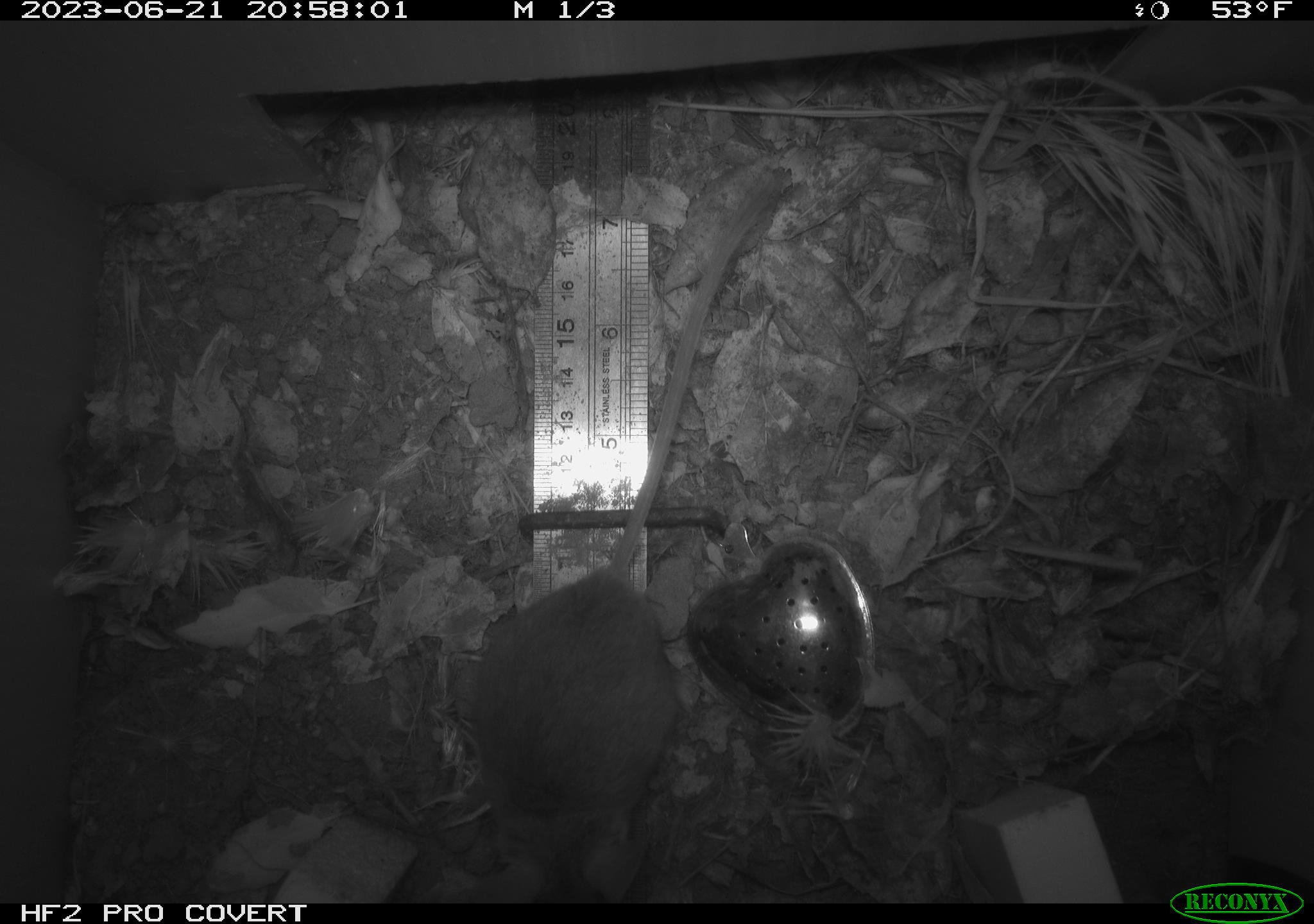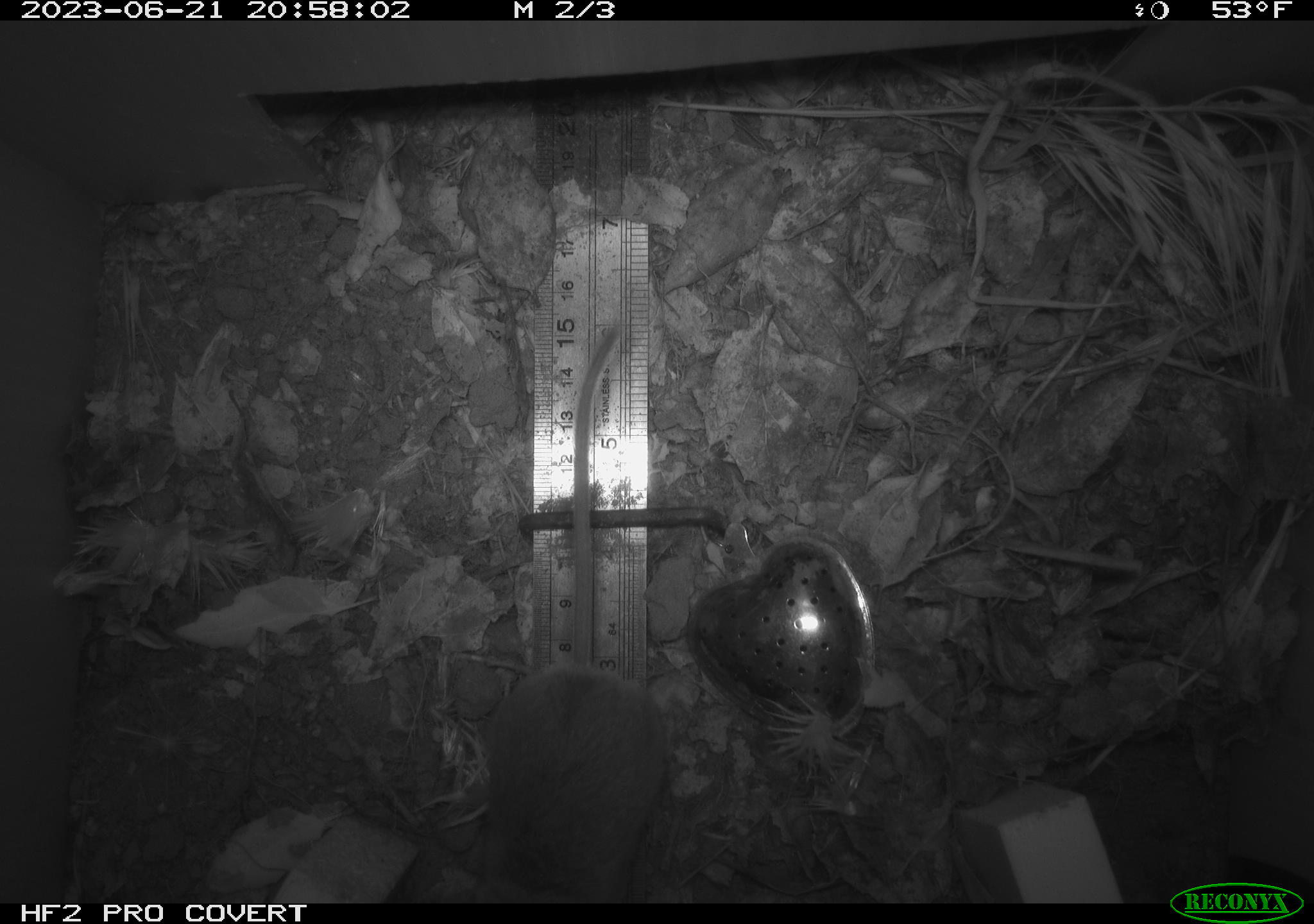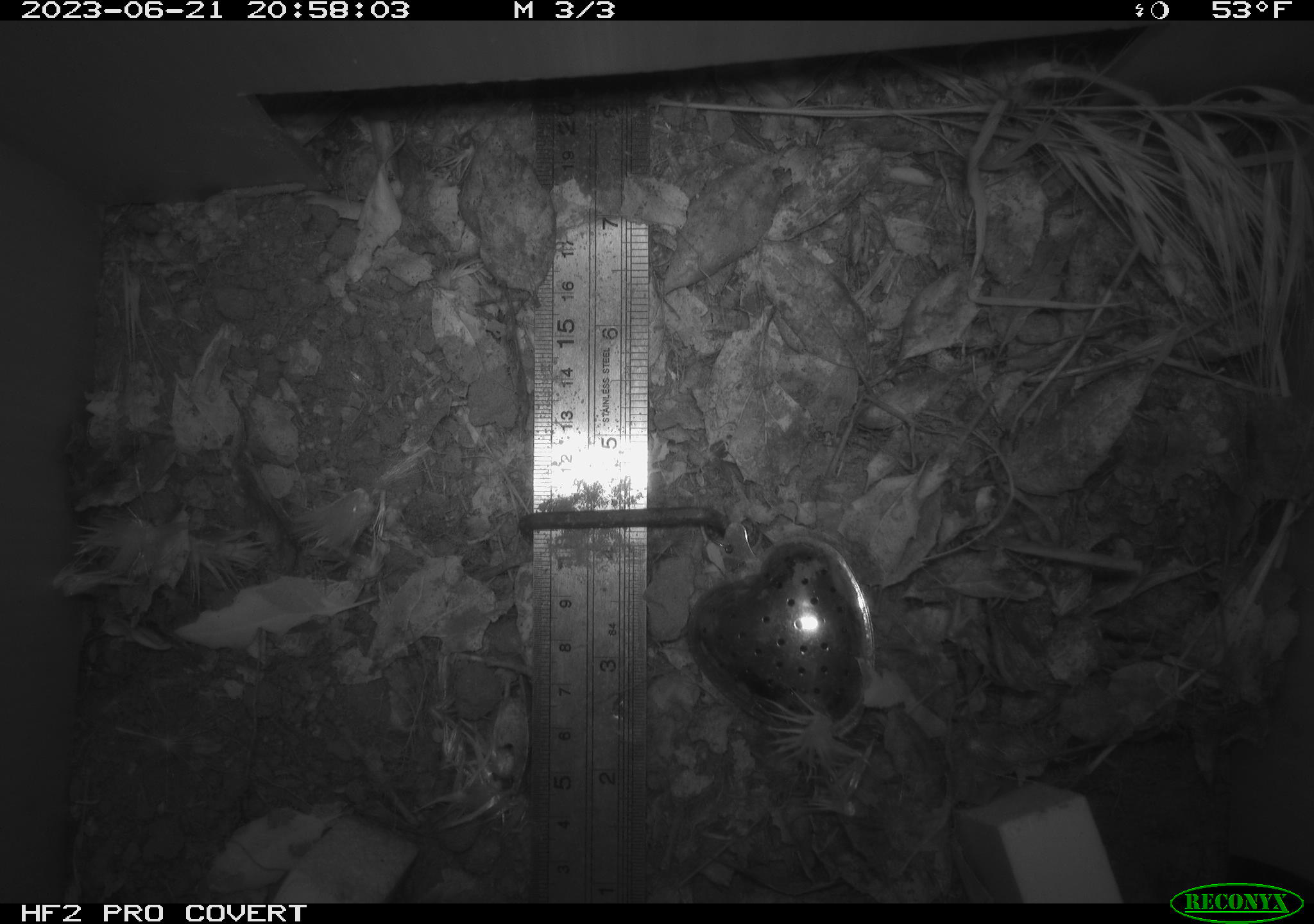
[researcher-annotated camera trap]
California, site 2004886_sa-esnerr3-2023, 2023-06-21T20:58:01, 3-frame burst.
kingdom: Animalia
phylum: Chordata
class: Mammalia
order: Rodentia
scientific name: Rodentia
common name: mouse species